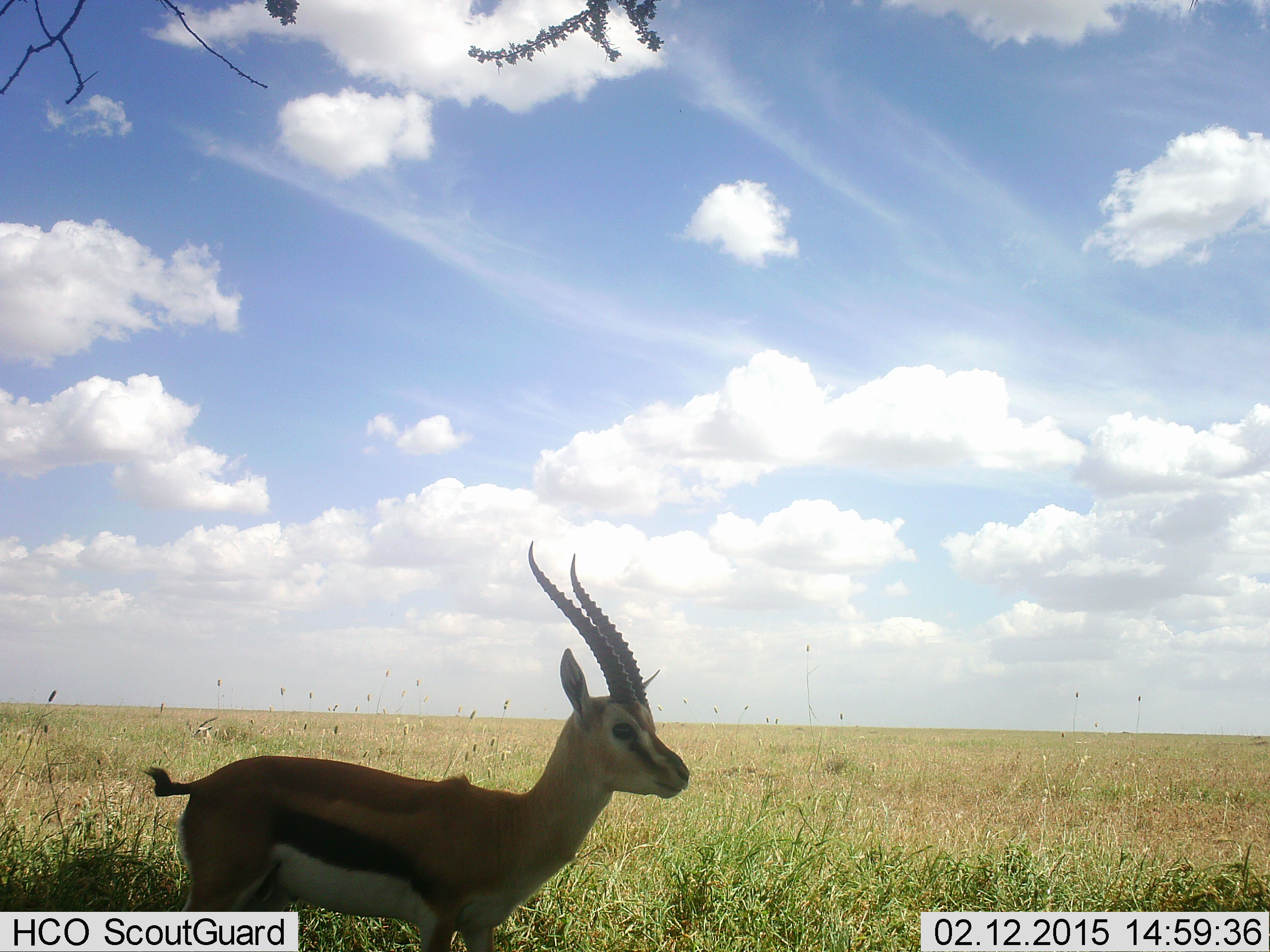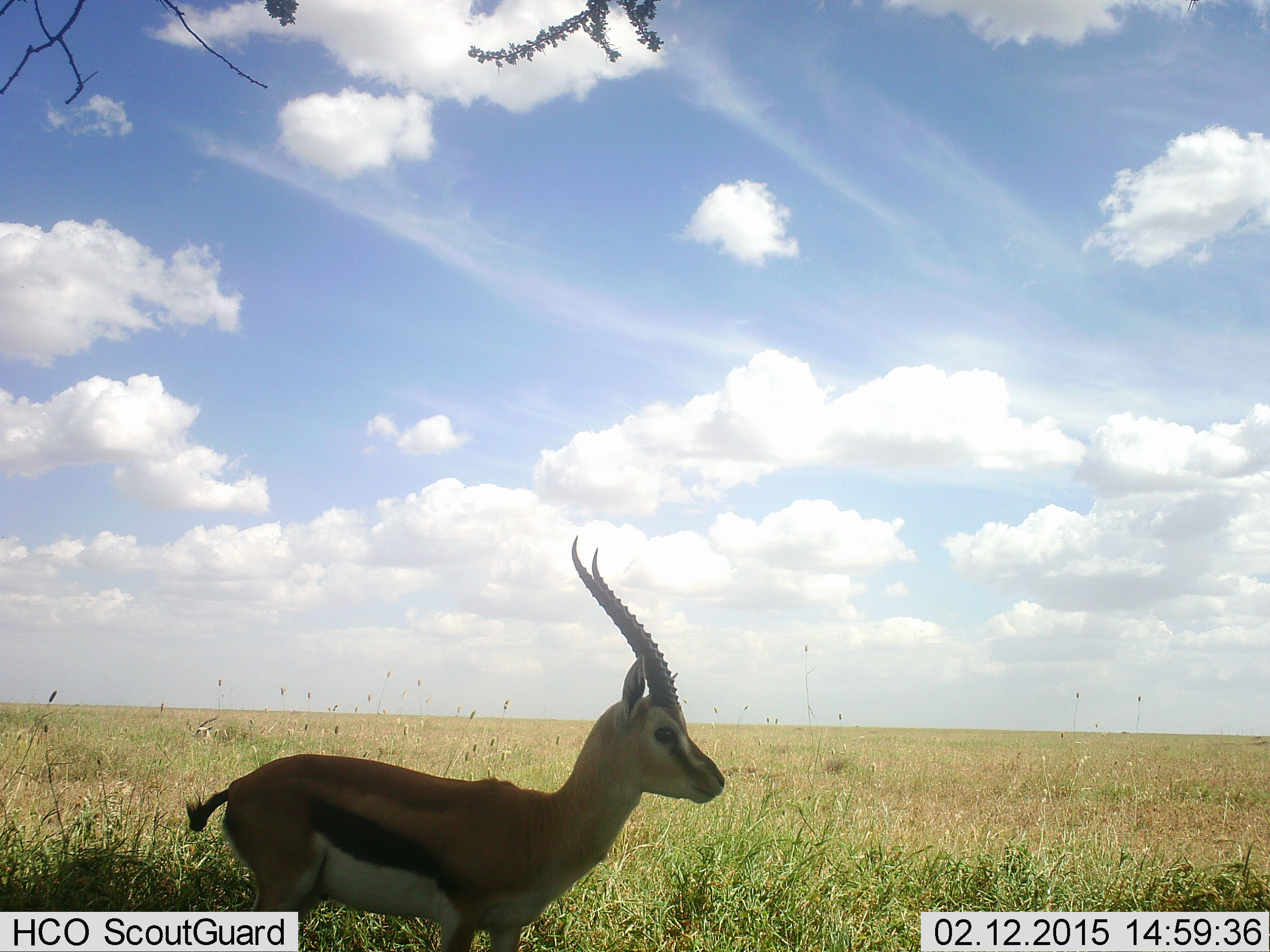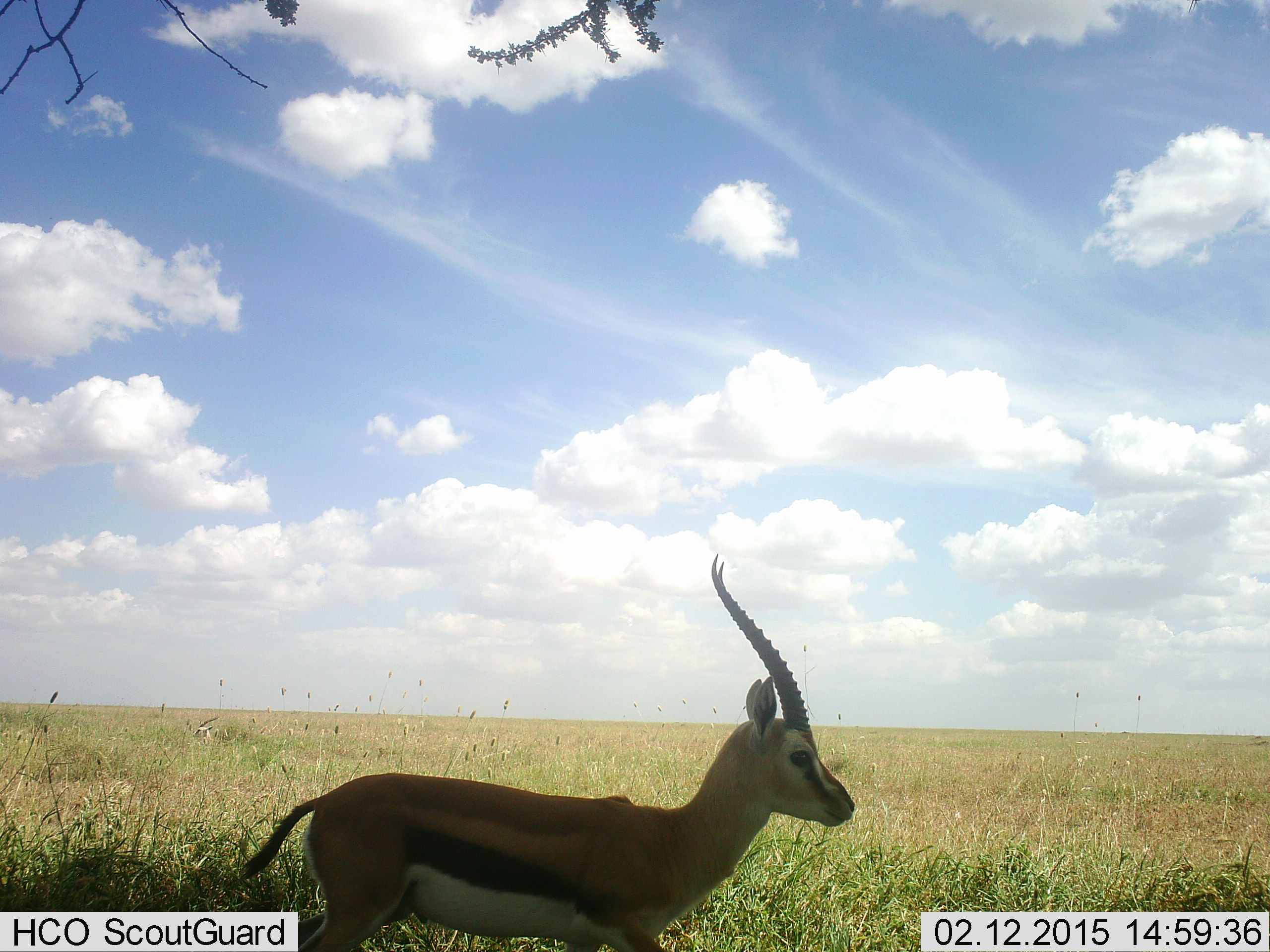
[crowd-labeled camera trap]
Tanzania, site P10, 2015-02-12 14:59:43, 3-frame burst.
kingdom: Animalia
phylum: Chordata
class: Mammalia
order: Artiodactyla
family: Bovidae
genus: Eudorcas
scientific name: Eudorcas thomsonii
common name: thomson's gazelle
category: gazellethomsons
Gazellethomsons (thomson's gazelle) (Eudorcas thomsonii), count 1. Behavior (volunteer vote fractions): standing 30%, resting 10%, moving 70%, interacting 0%. Young present (vote fraction): 0%. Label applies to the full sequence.